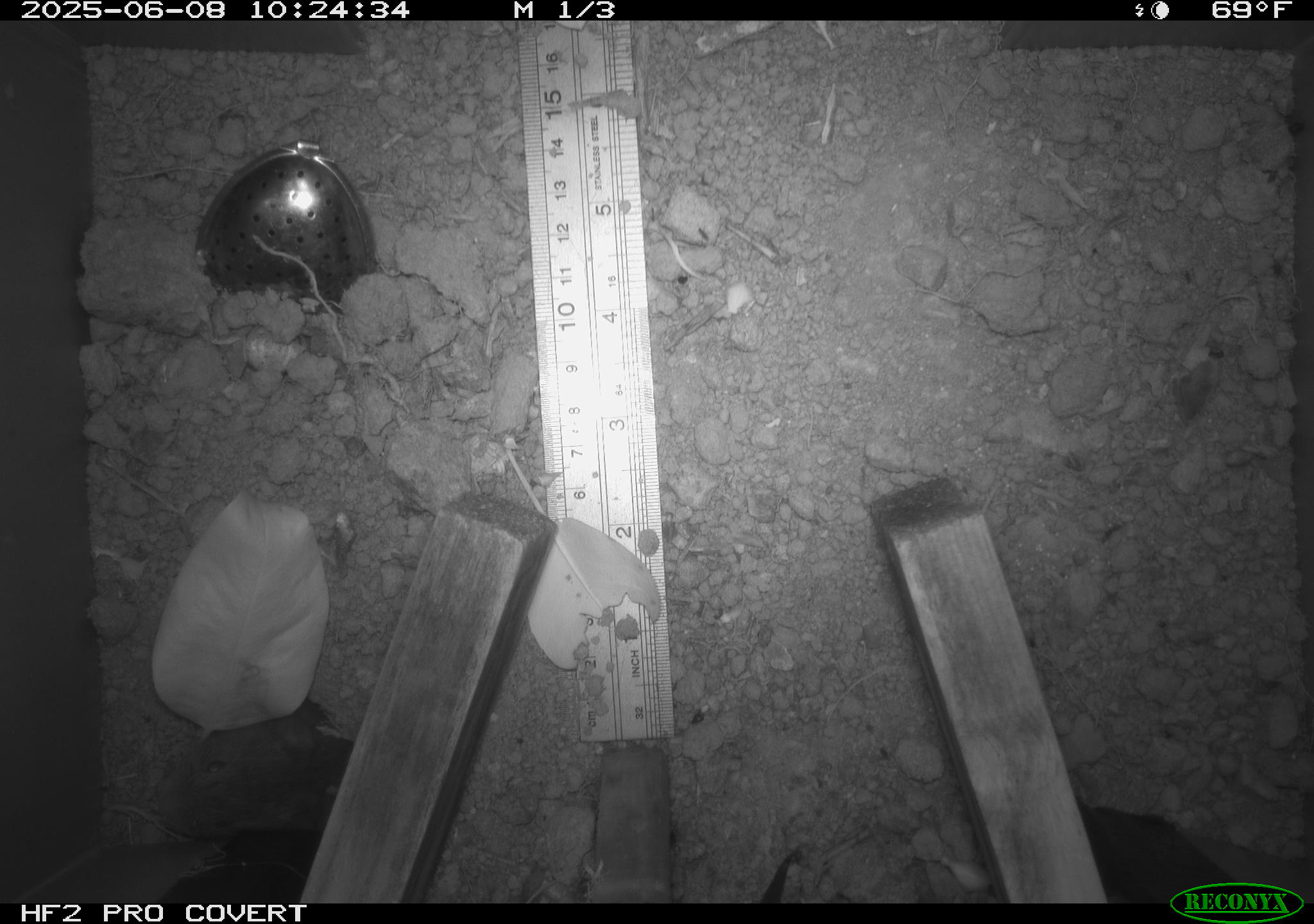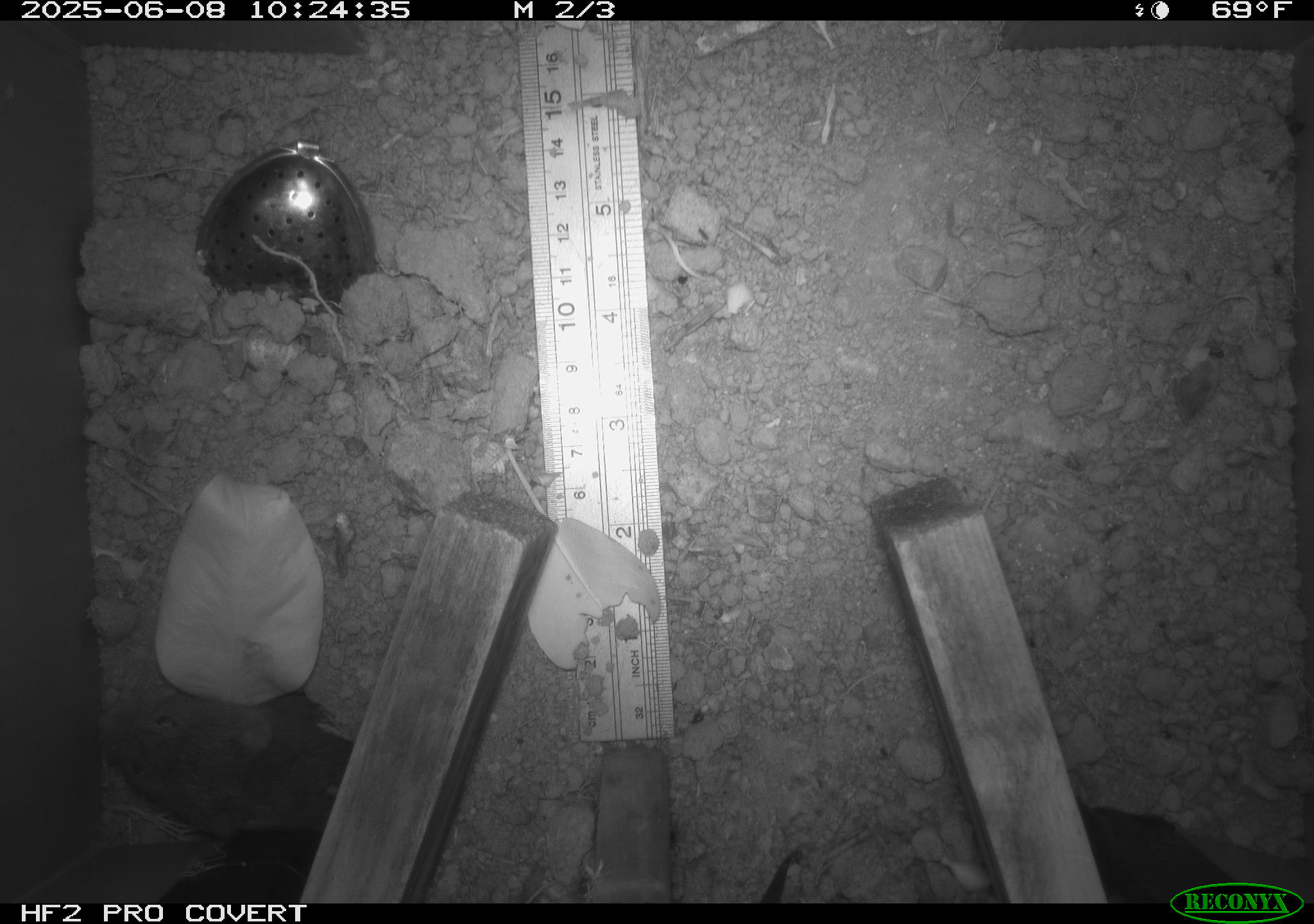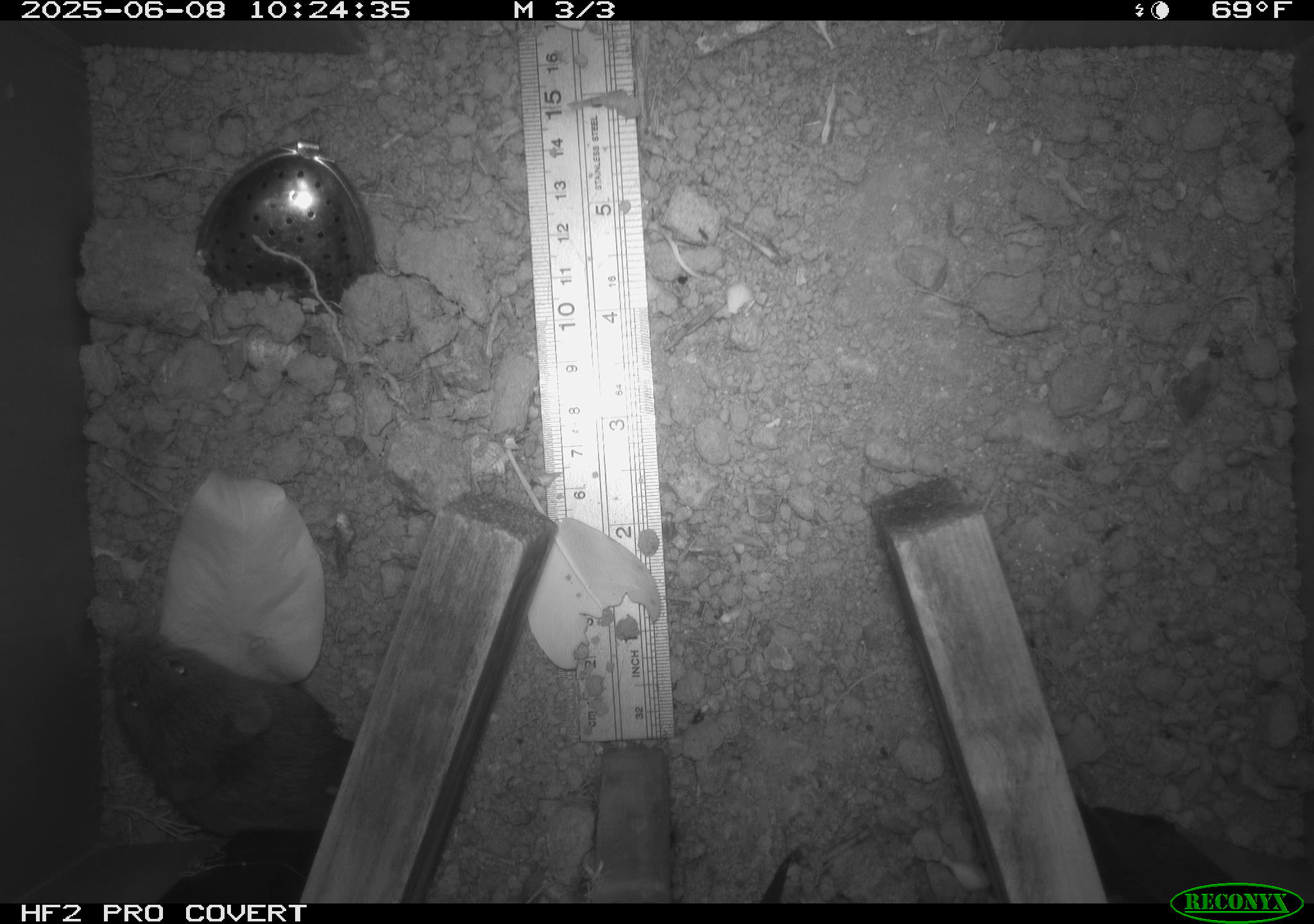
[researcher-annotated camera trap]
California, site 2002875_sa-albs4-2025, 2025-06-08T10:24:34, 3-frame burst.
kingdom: Animalia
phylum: Chordata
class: Mammalia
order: Rodentia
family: Cricetidae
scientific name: Arvicolinae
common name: voles, lemmings, and muskrats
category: arvicolinae subfamily